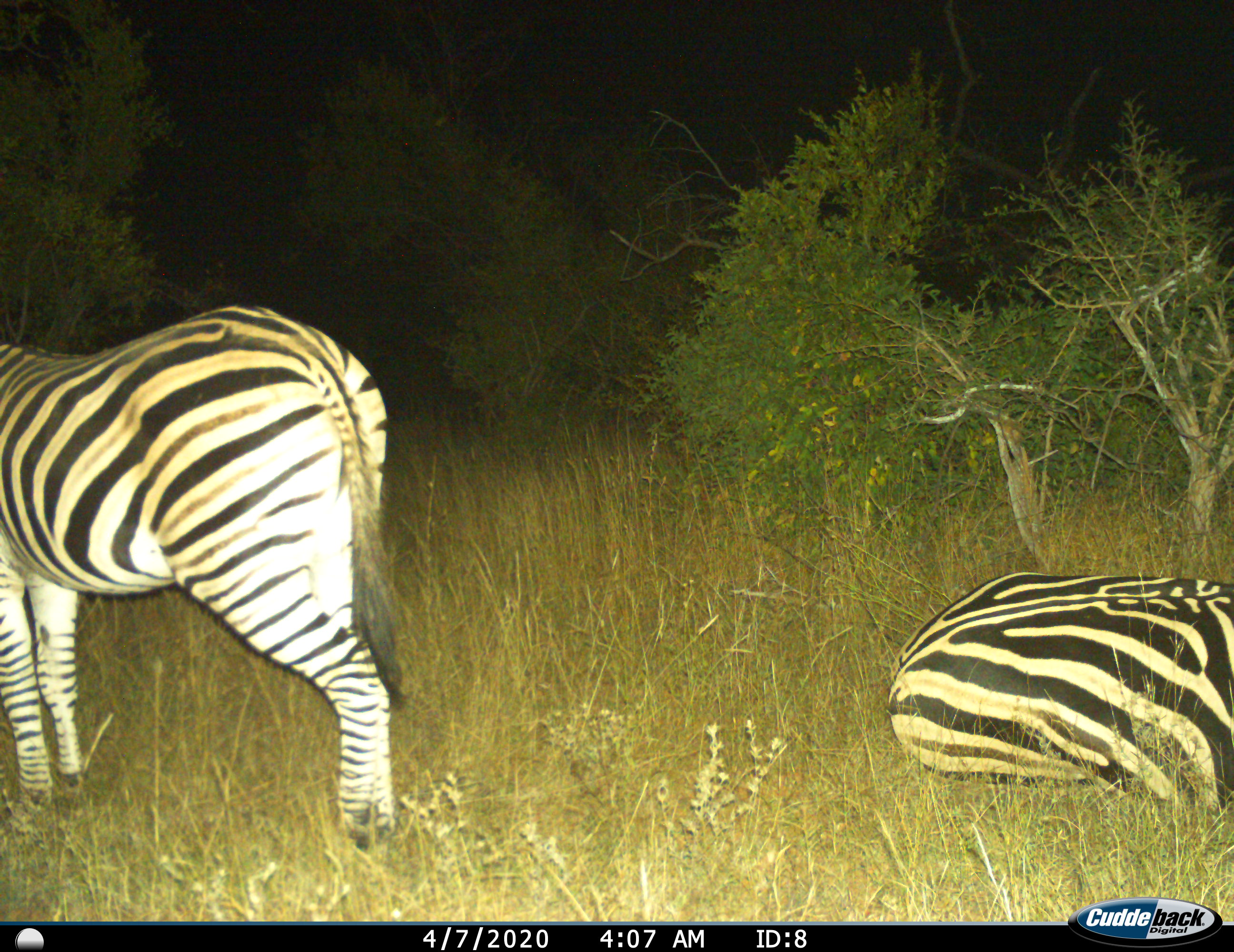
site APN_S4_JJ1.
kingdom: Animalia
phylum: Chordata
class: Mammalia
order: Perissodactyla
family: Equidae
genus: Equus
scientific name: Equus quagga burchellii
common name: burchell's zebra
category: zebraburchells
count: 2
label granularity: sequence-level